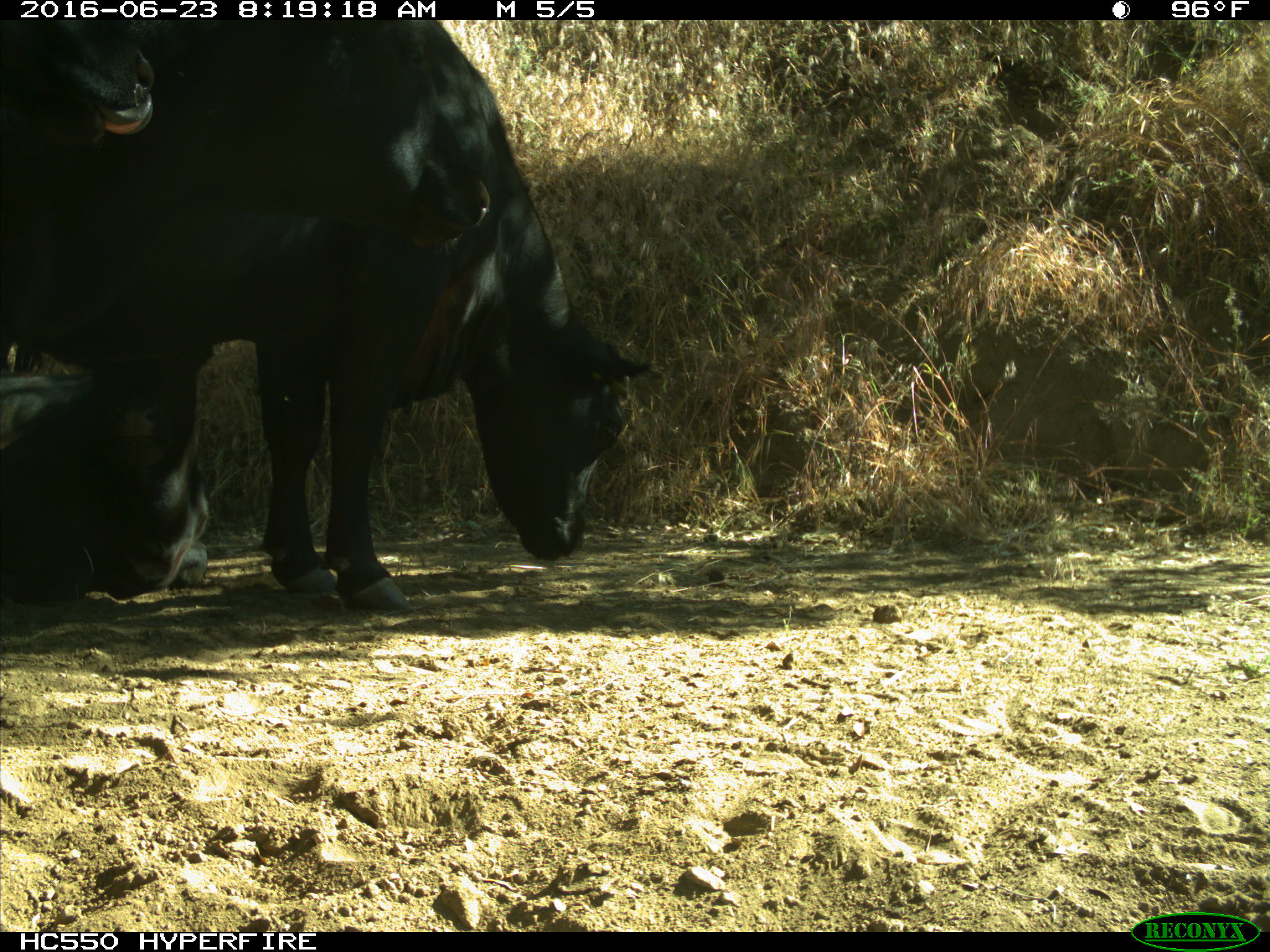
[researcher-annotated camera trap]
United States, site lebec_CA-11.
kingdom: Animalia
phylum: Chordata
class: Mammalia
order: Artiodactyla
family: Bovidae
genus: Bos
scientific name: Bos taurus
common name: domestic cow